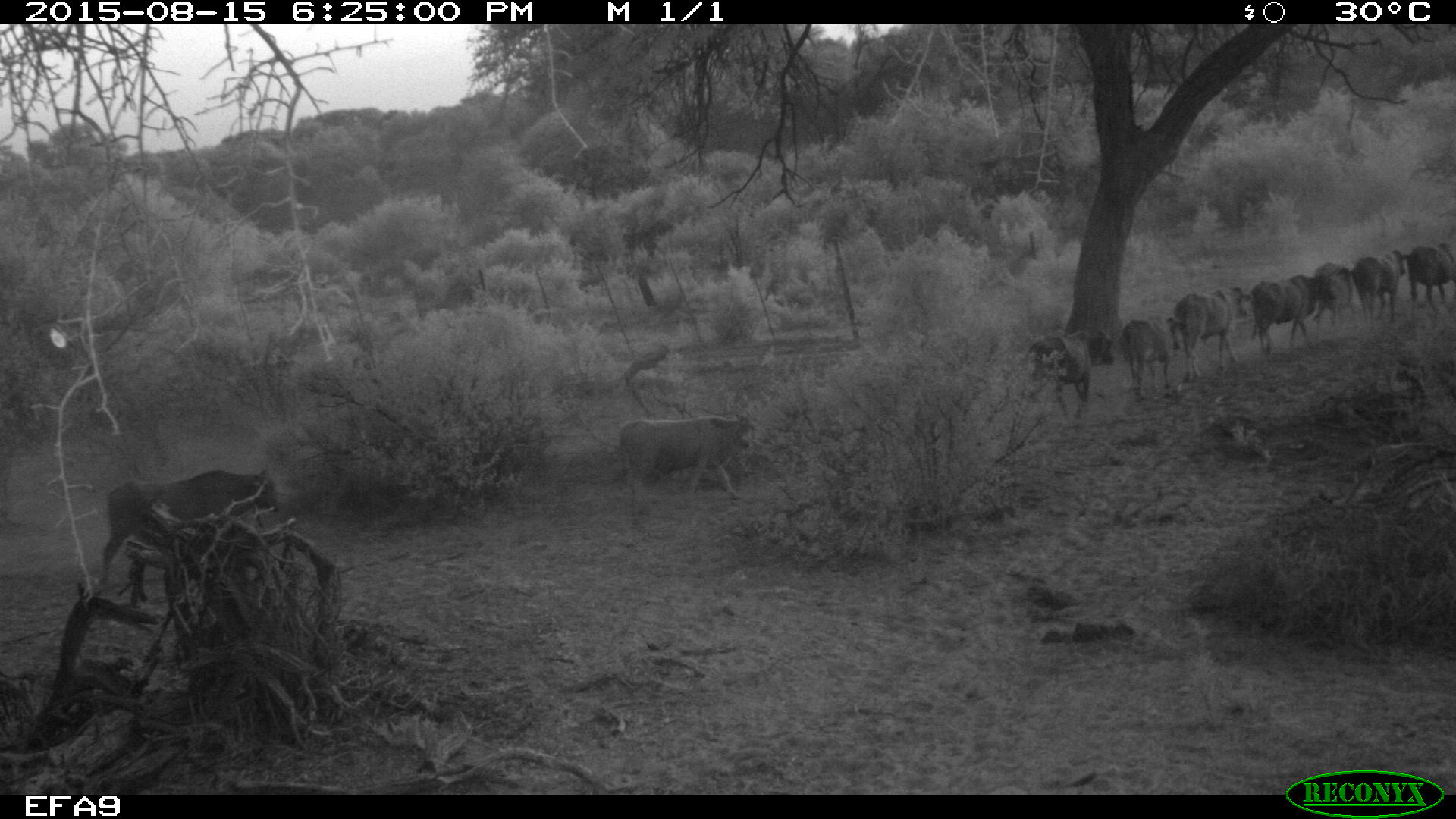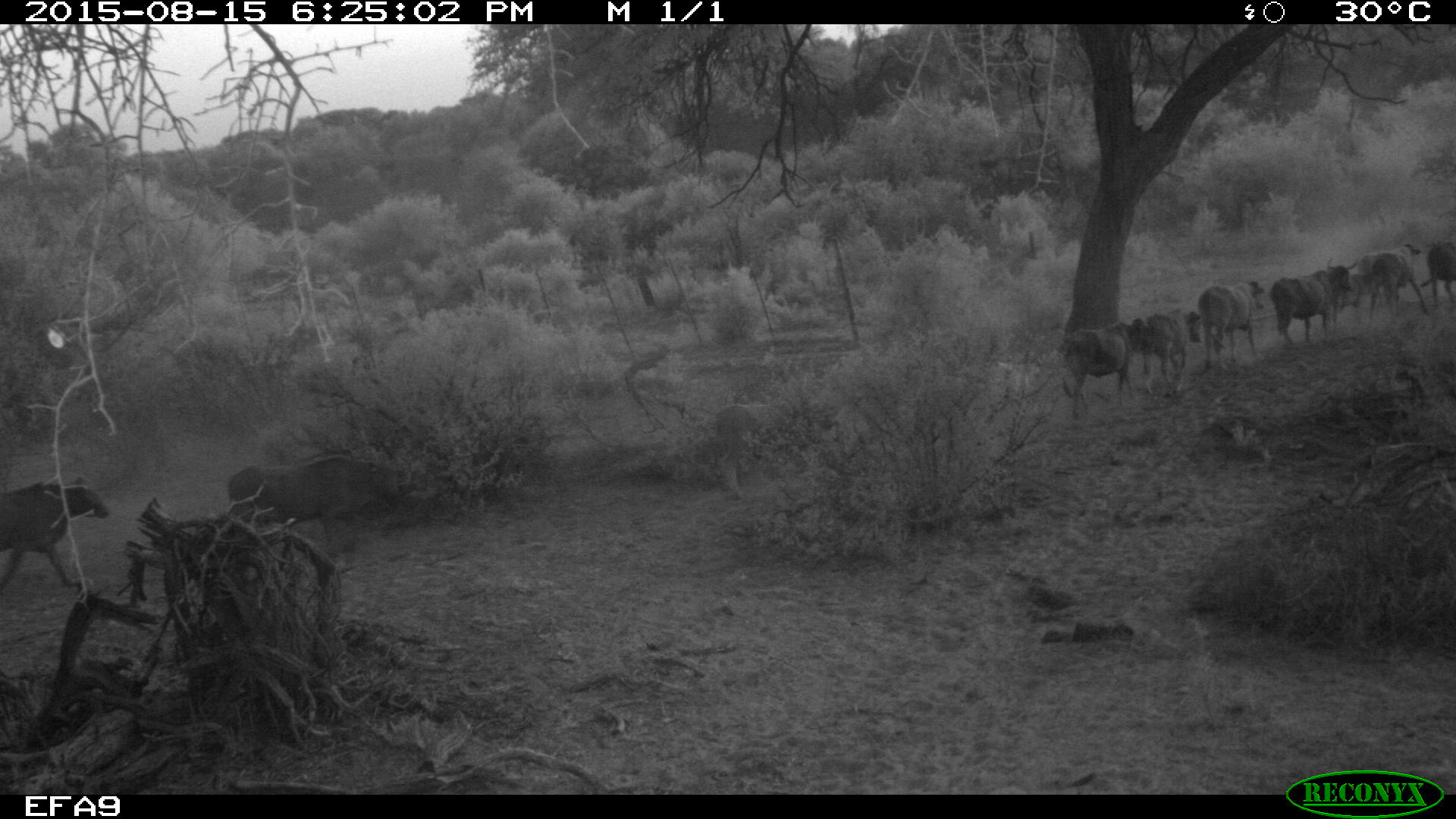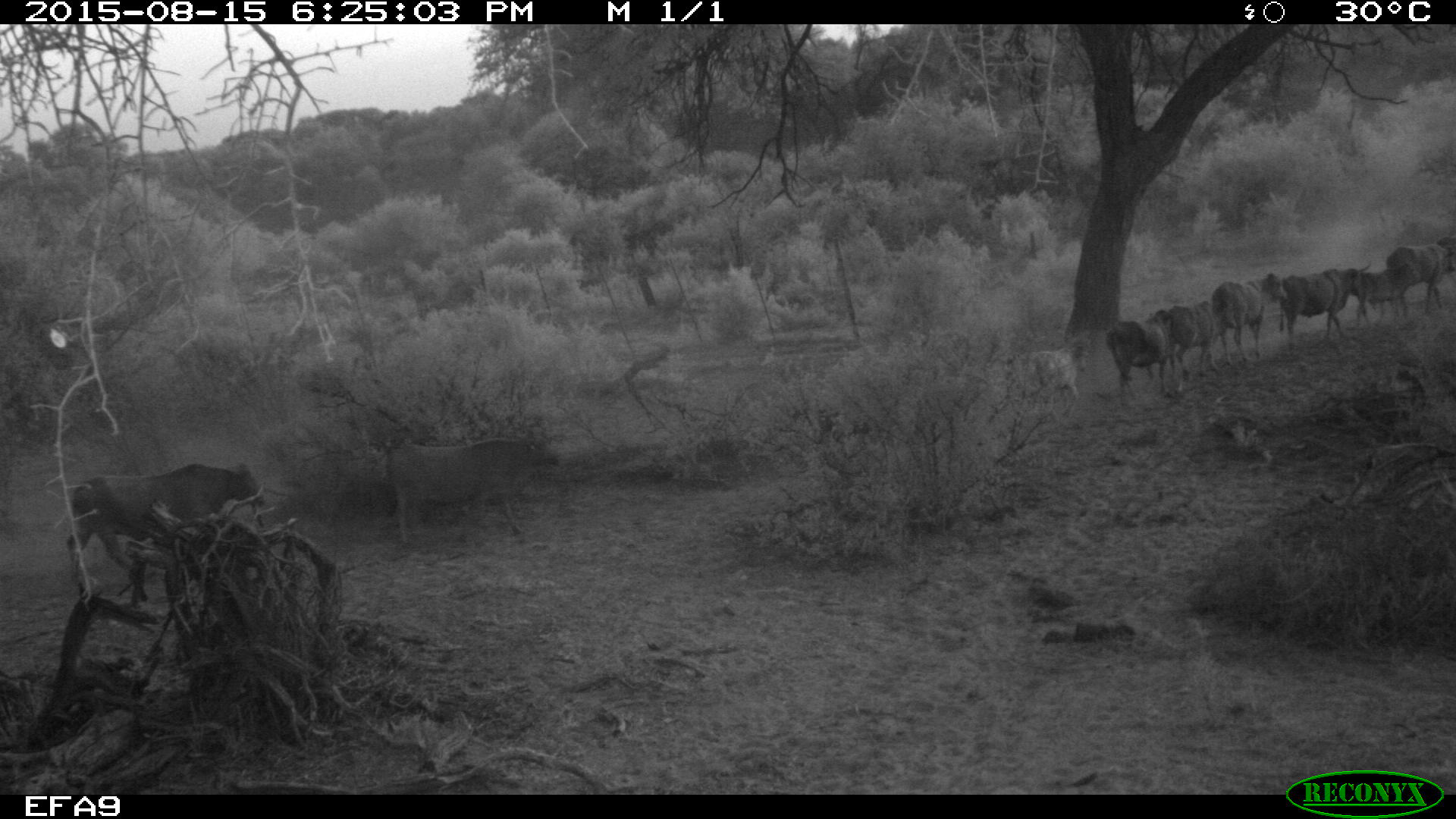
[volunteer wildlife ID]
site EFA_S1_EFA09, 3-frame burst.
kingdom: Animalia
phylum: Chordata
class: Mammalia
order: Artiodactyla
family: Bovidae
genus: Bos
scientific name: Bos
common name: cattle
Cattle (Bos), count 10. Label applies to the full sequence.